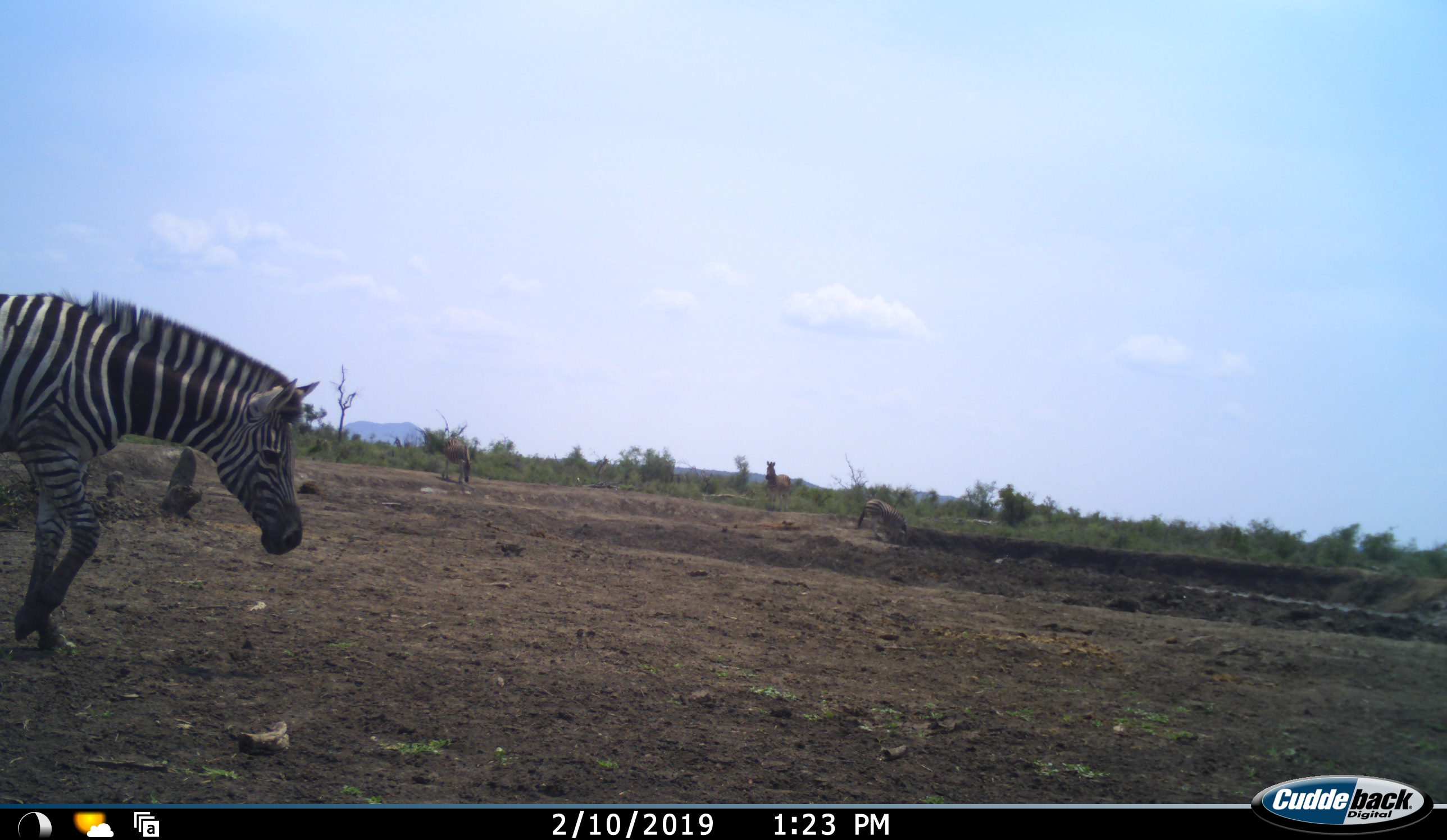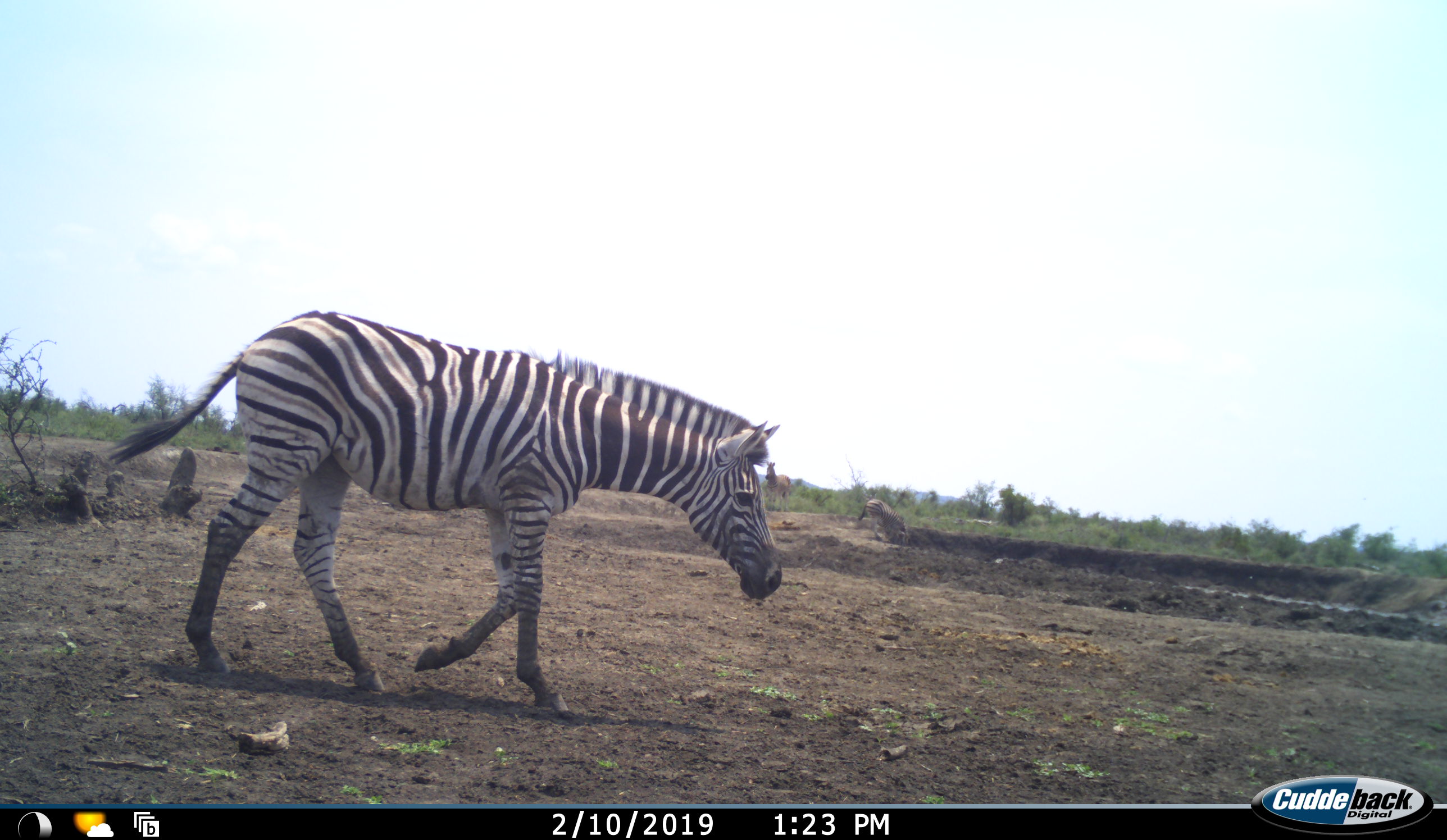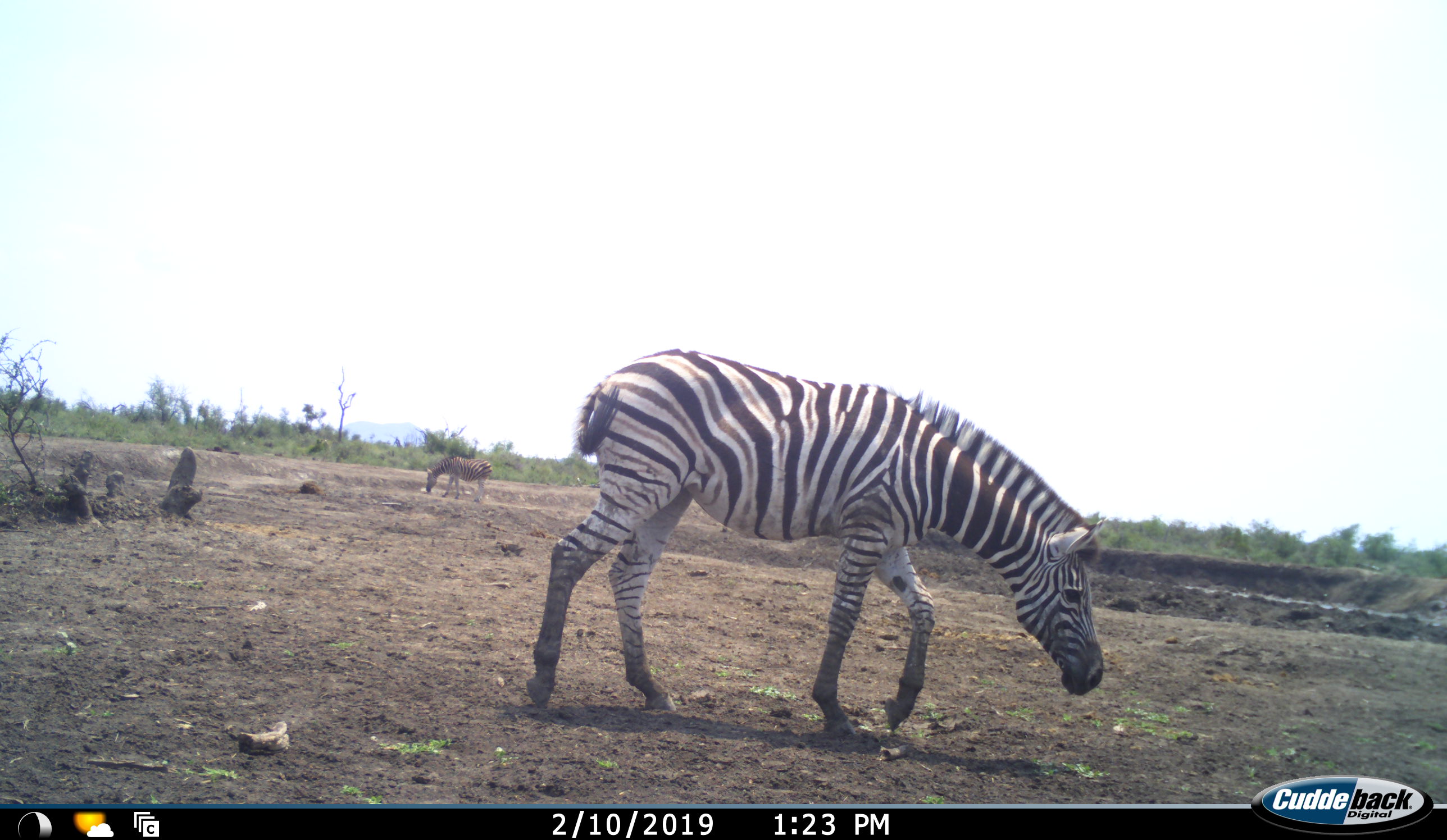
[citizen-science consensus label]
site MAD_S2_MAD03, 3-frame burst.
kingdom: Animalia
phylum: Chordata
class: Mammalia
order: Perissodactyla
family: Equidae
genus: Equus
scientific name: Equus quagga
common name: plains zebra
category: zebraplains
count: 4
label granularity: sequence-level